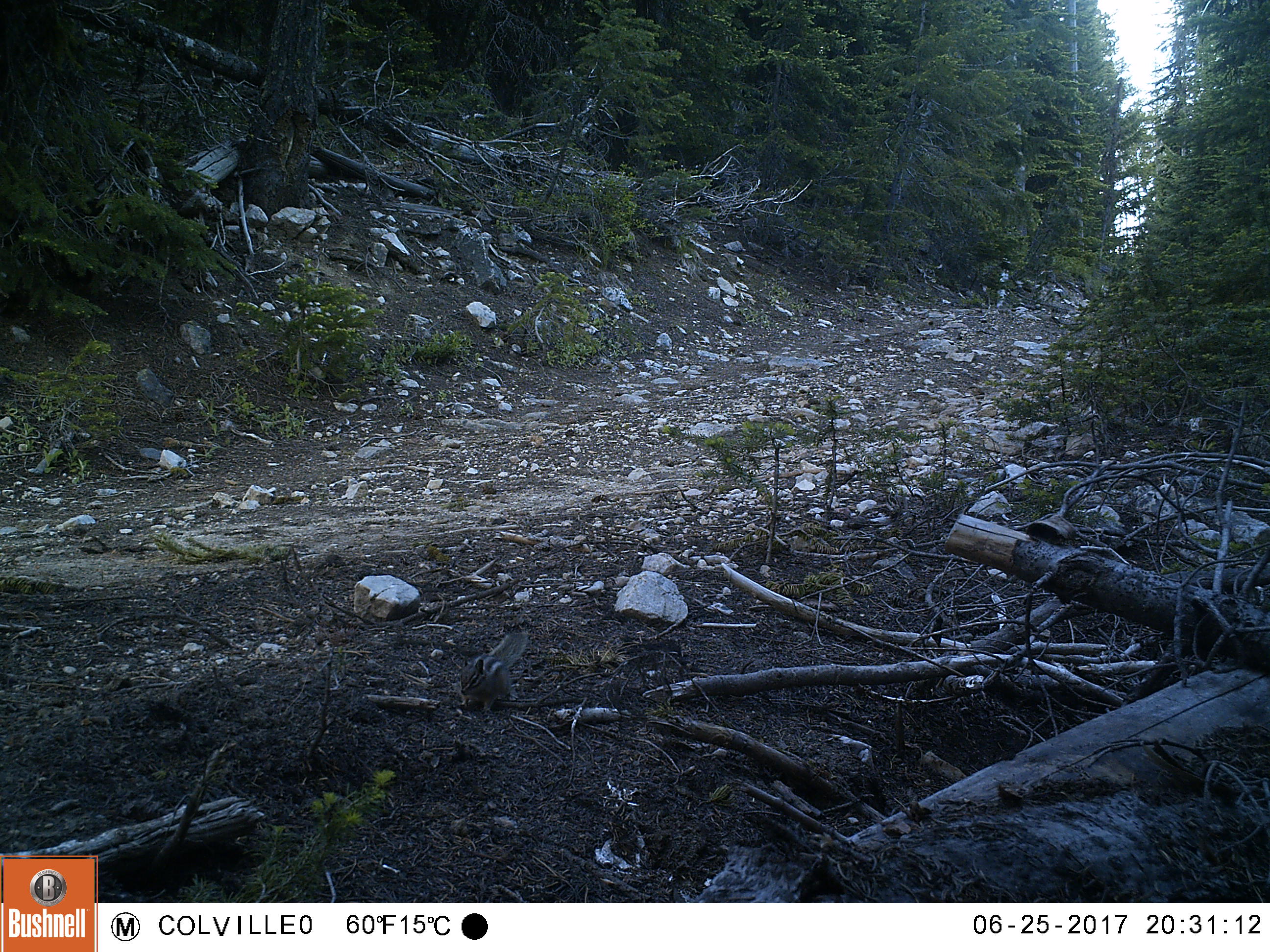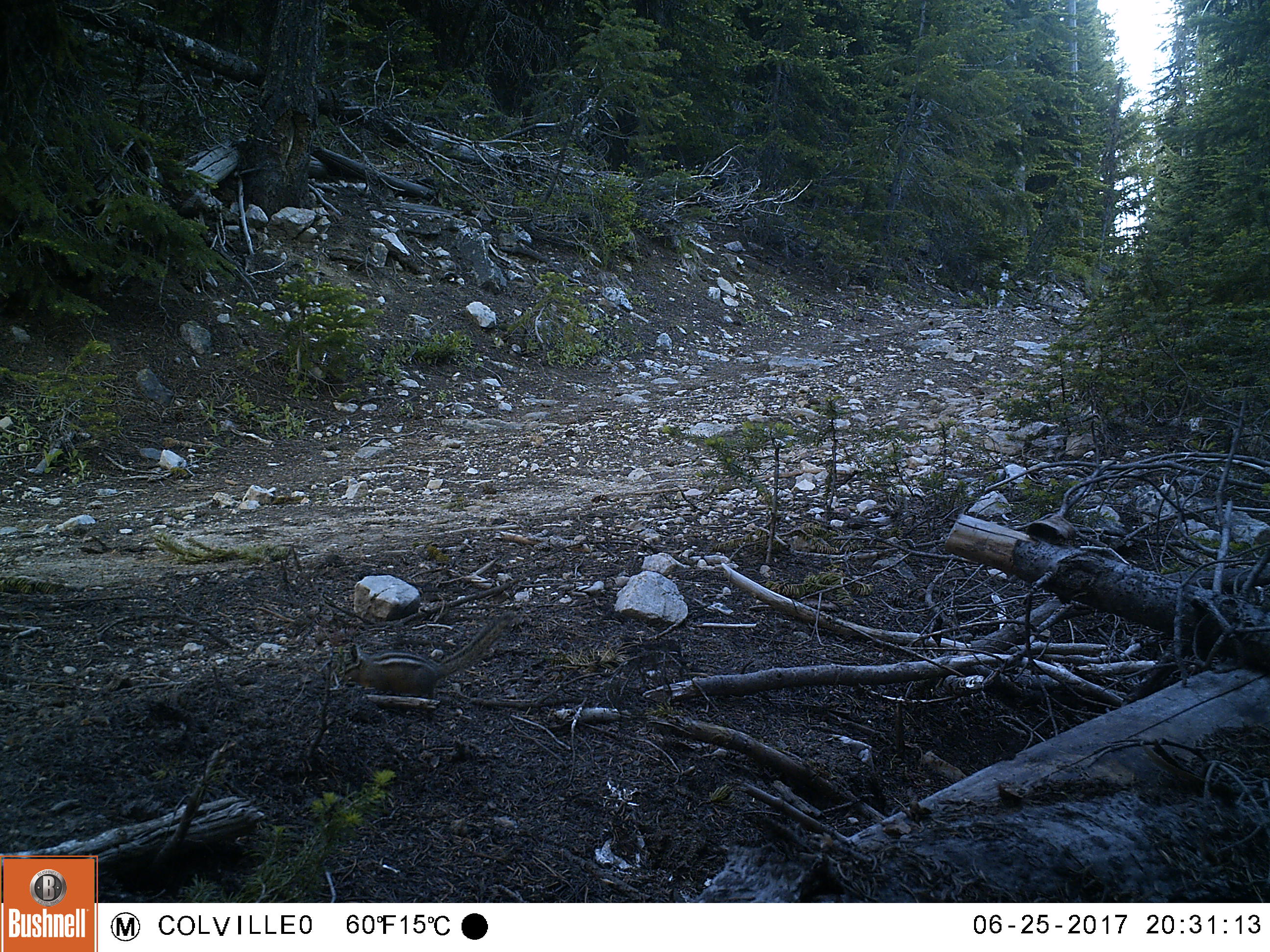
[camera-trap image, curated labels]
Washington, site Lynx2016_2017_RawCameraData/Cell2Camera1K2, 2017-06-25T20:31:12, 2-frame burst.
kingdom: Animalia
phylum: Chordata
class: Mammalia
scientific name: Mammalia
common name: small mammal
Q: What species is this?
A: Small mammal (Mammalia).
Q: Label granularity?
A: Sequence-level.